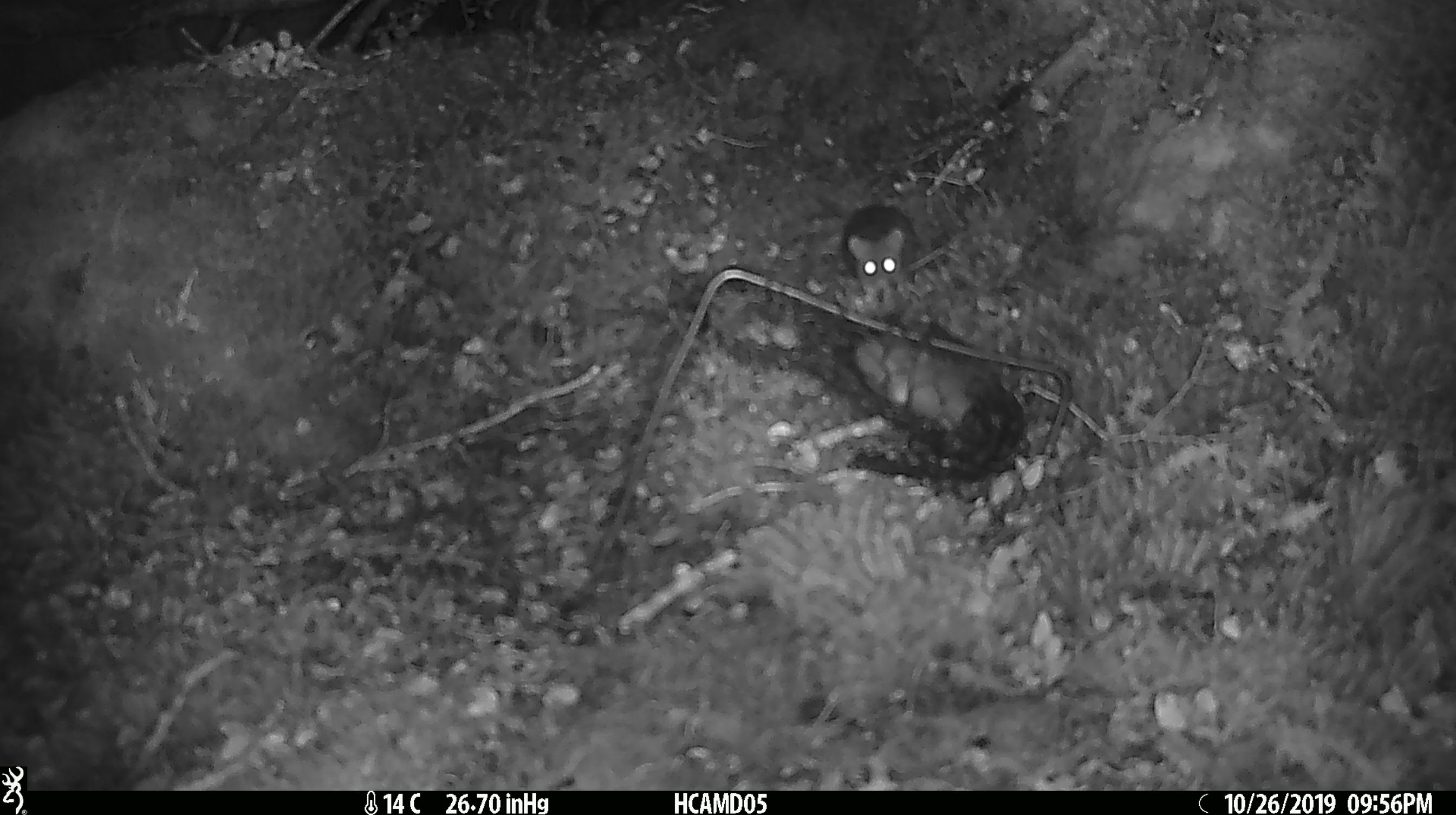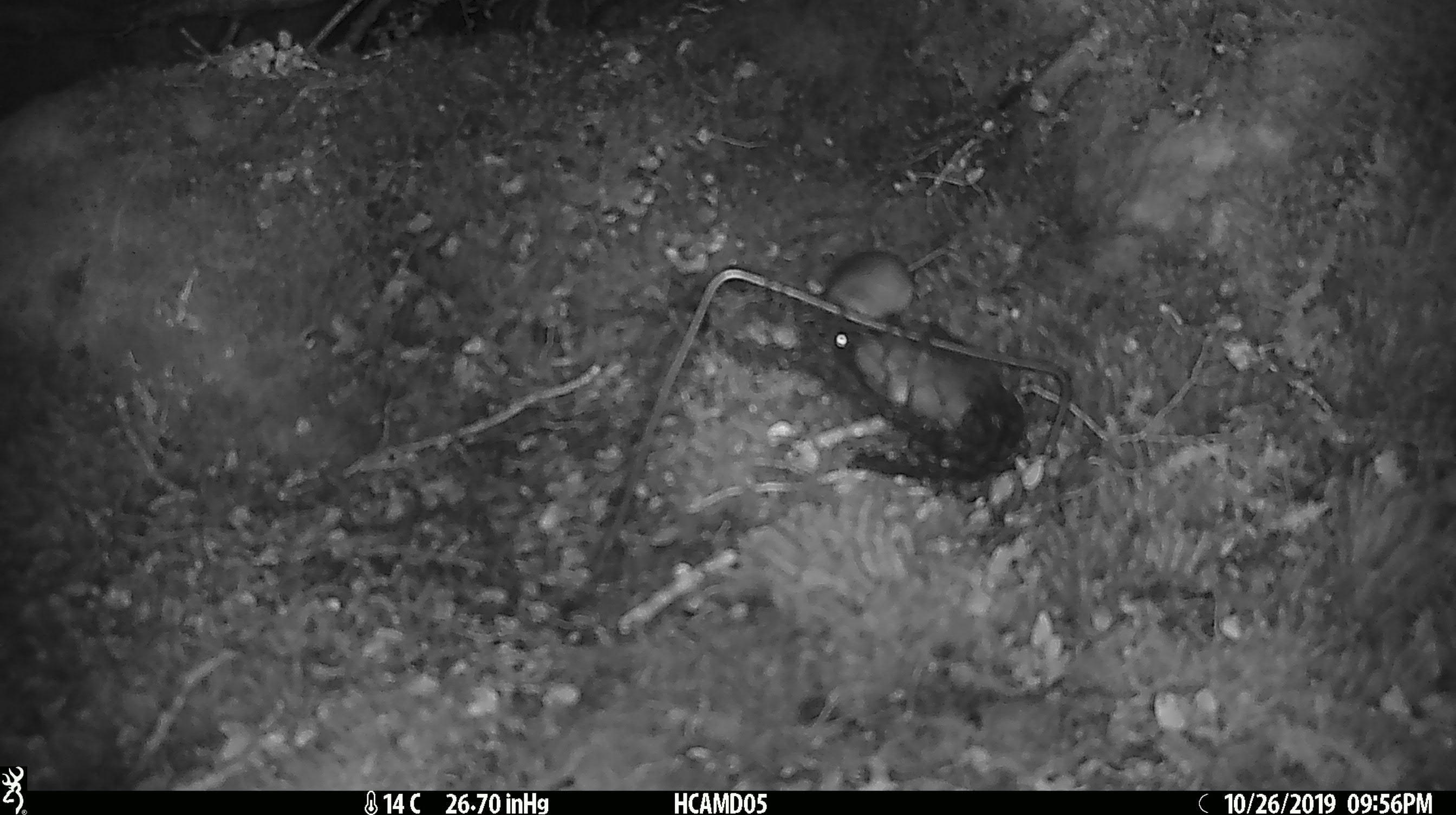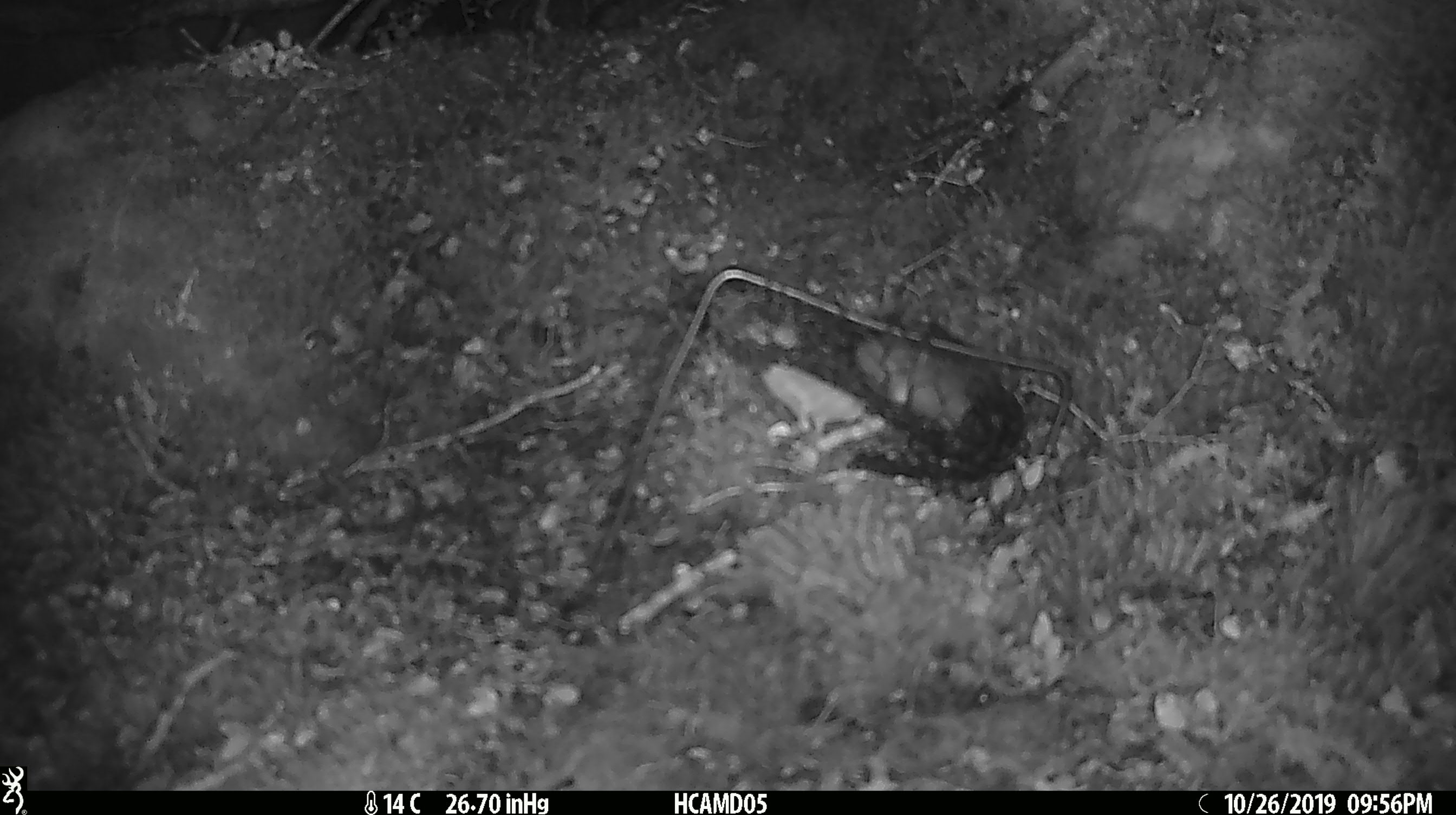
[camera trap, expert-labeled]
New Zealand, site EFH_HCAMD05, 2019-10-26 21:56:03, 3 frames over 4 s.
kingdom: Animalia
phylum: Chordata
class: Mammalia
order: Rodentia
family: Muridae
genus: Mus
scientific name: Mus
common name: mouse